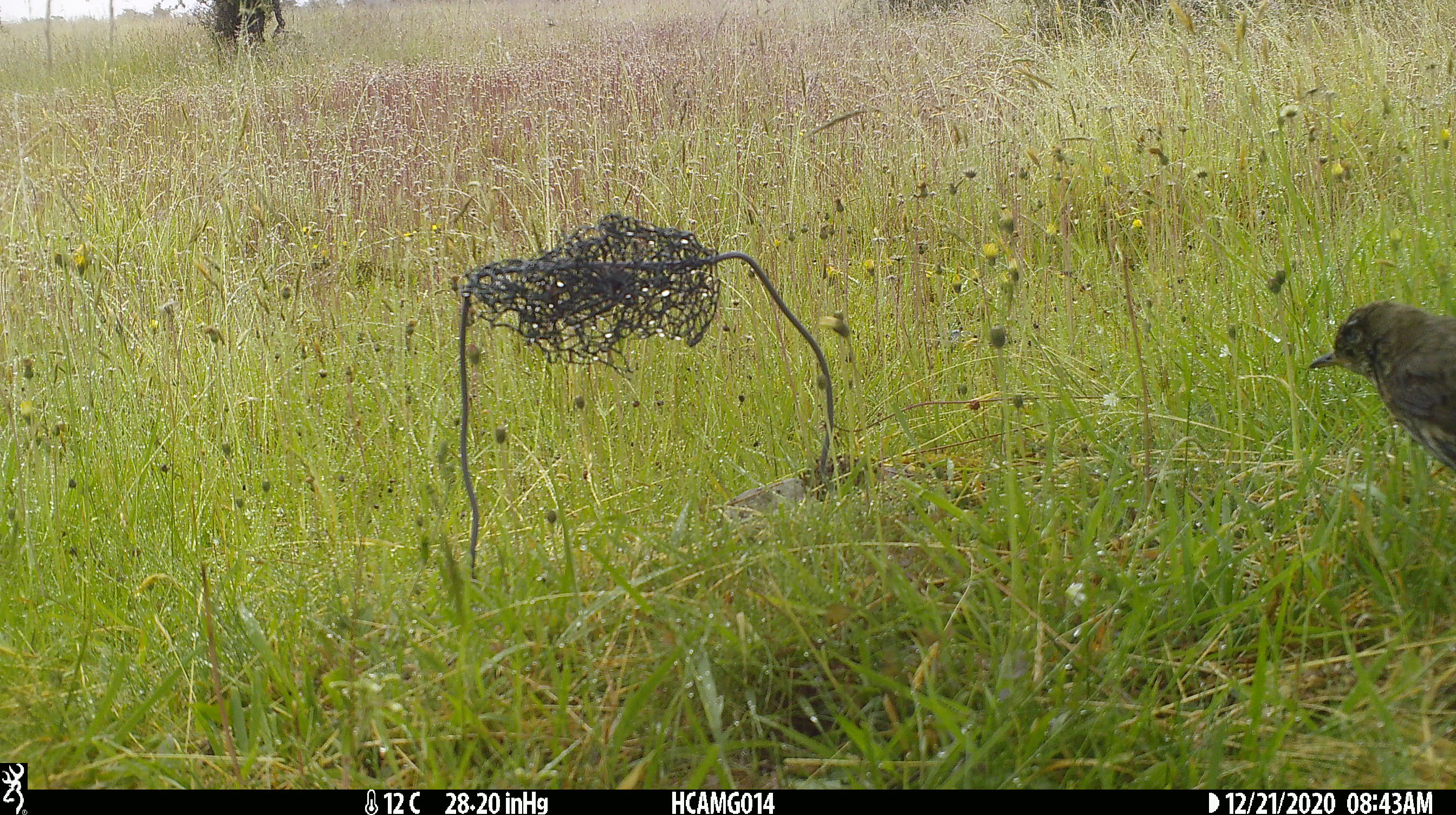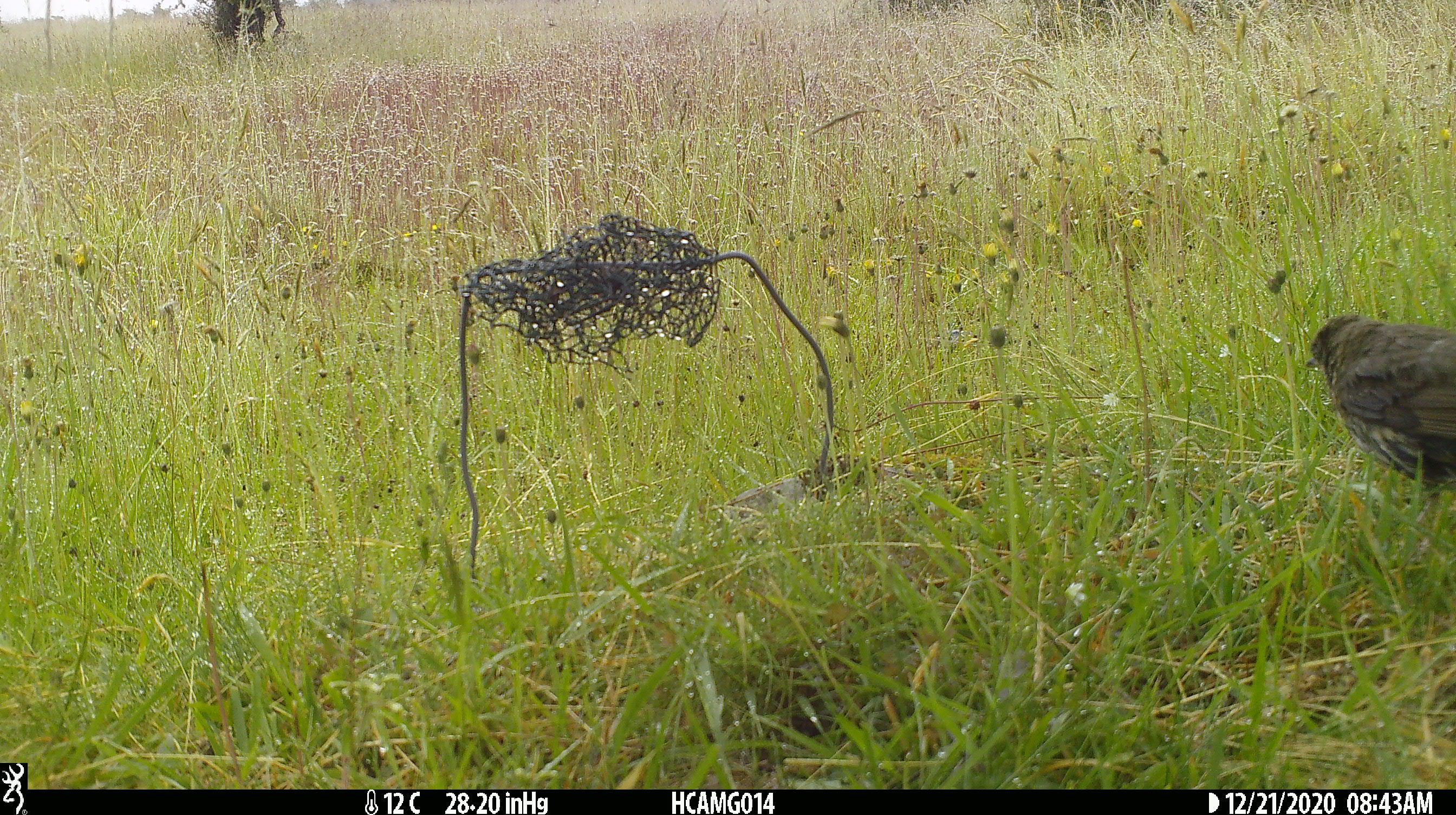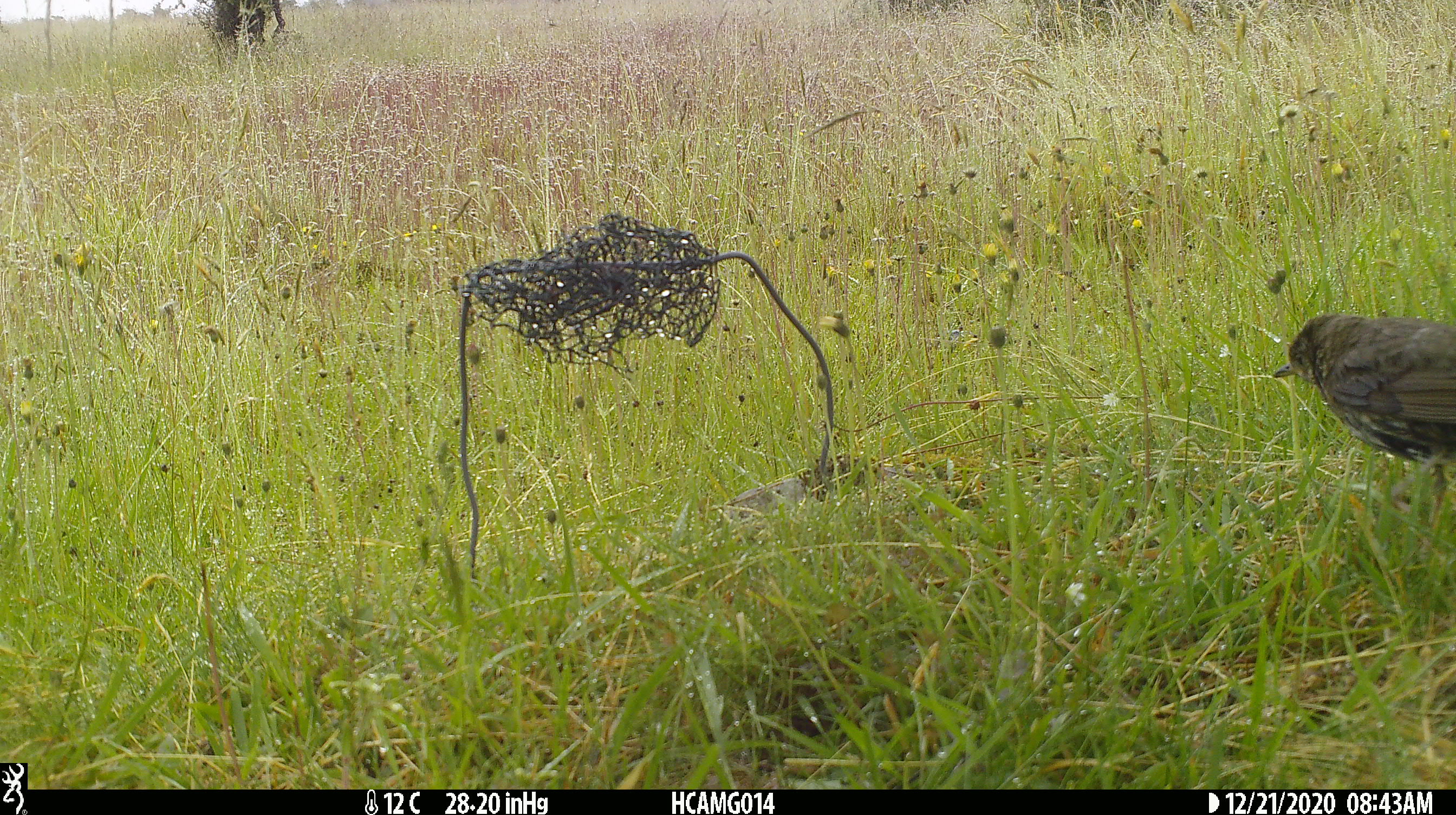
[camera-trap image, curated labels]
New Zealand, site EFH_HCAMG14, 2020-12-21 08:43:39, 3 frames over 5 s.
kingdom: Animalia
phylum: Chordata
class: Aves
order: Passeriformes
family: Turdidae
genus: Turdus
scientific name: Turdus philomelos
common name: song thrush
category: thrush